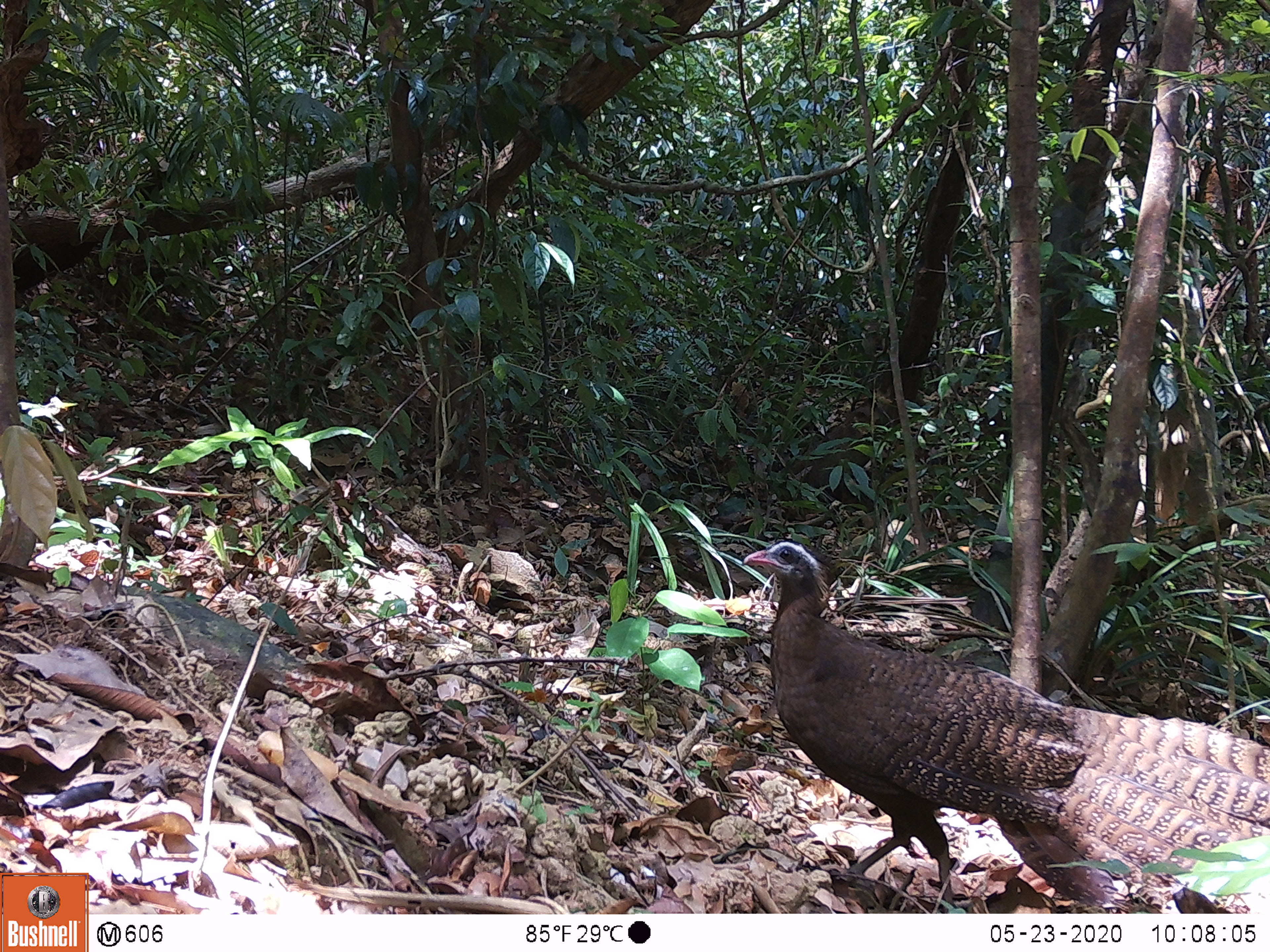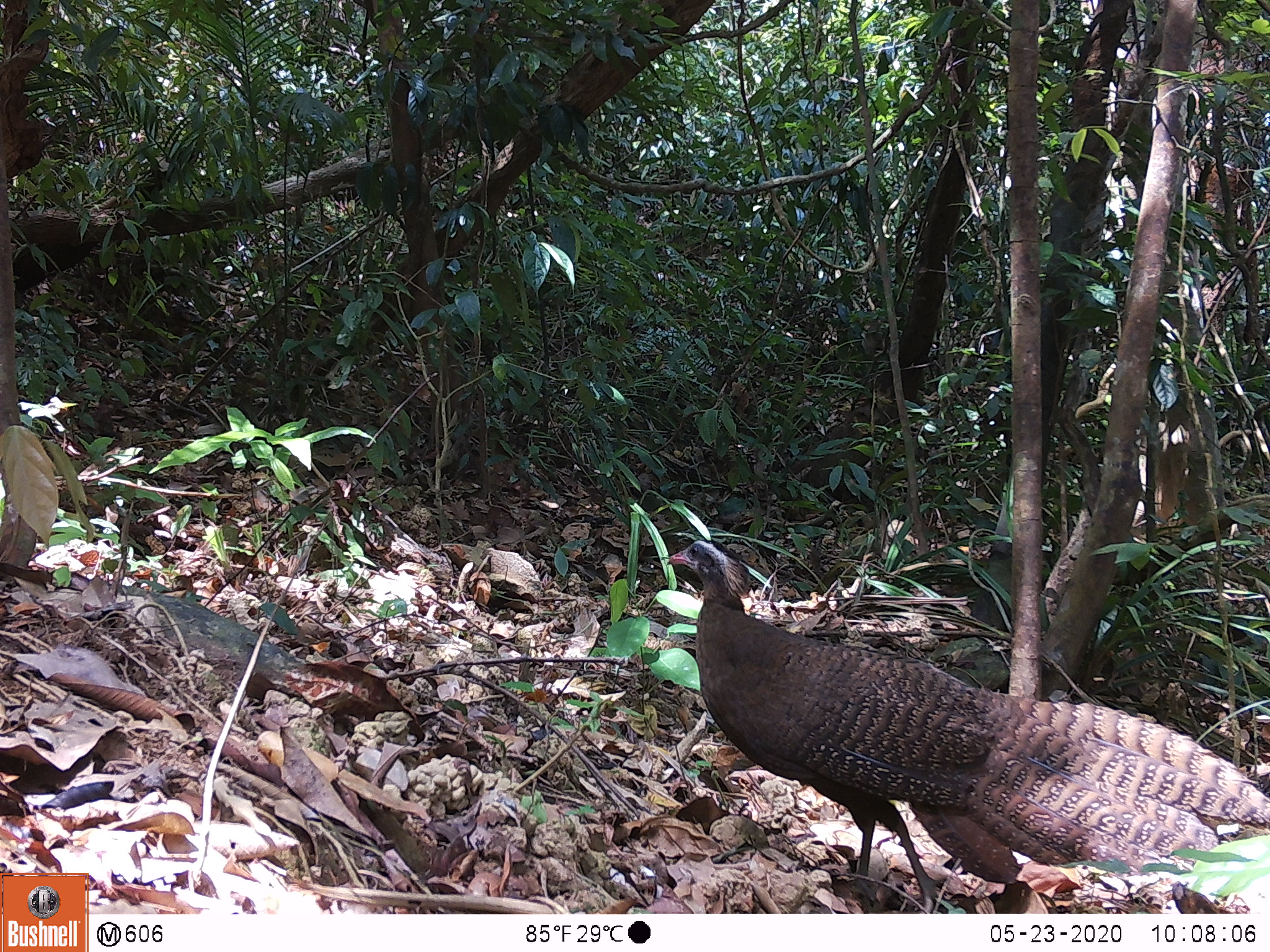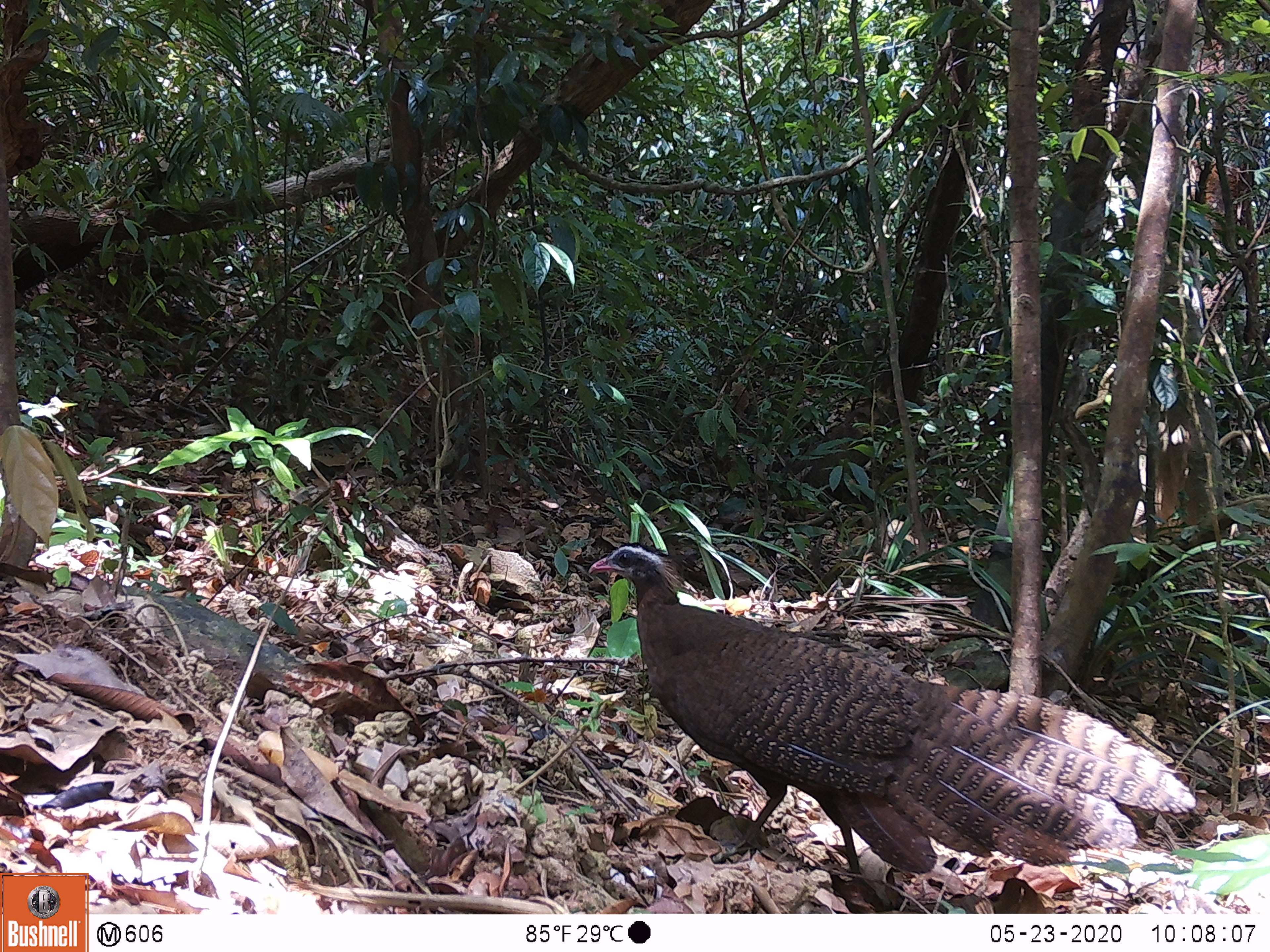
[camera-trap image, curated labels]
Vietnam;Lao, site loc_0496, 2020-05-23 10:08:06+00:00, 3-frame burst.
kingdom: Animalia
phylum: Chordata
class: Aves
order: Galliformes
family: Phasianidae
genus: Rheinardia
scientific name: Rheinardia ocellata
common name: crested argus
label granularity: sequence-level